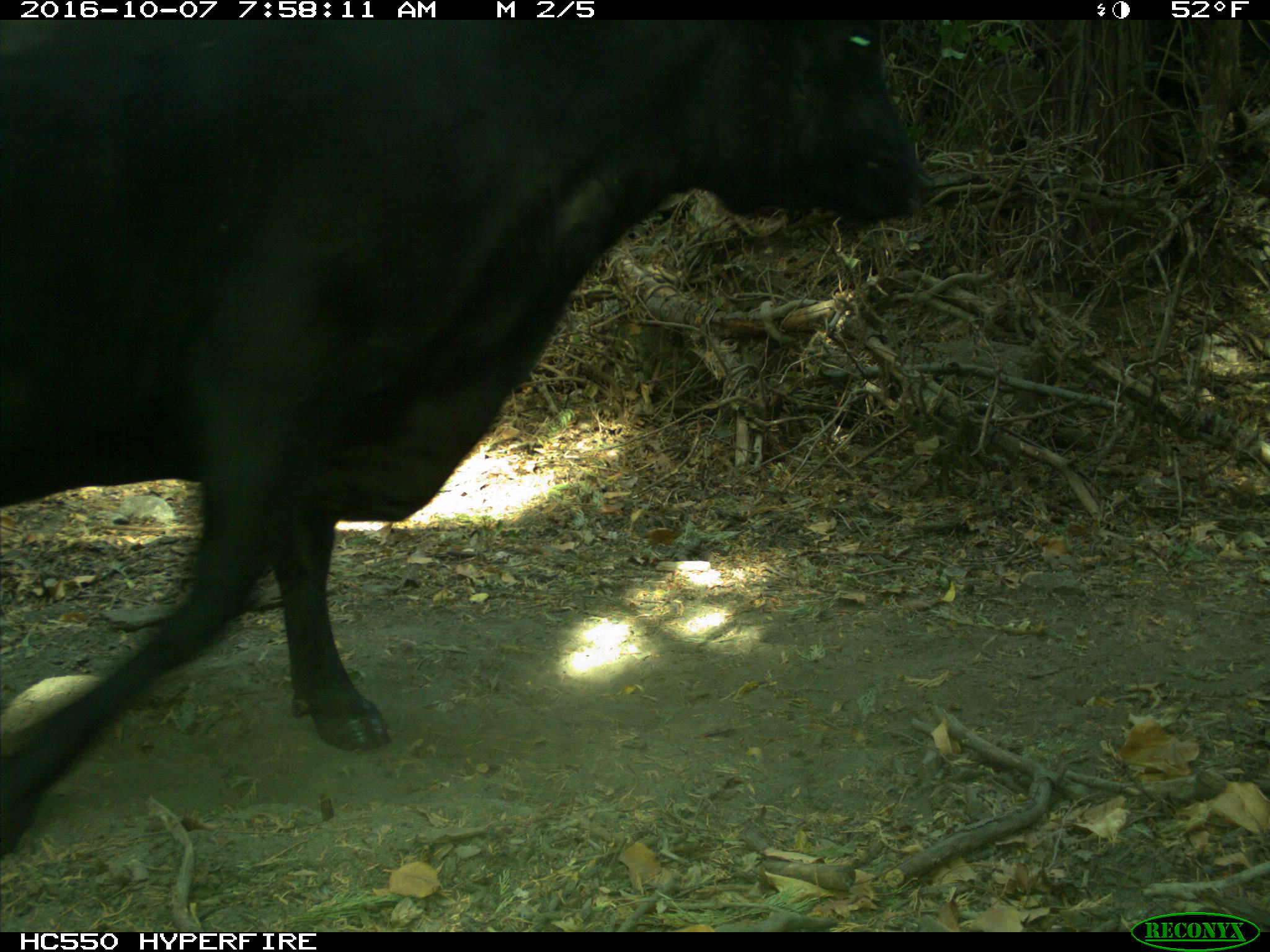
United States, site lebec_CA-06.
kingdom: Animalia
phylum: Chordata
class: Mammalia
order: Artiodactyla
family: Bovidae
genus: Bos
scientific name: Bos taurus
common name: domestic cow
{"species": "Bos taurus (domestic cow)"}